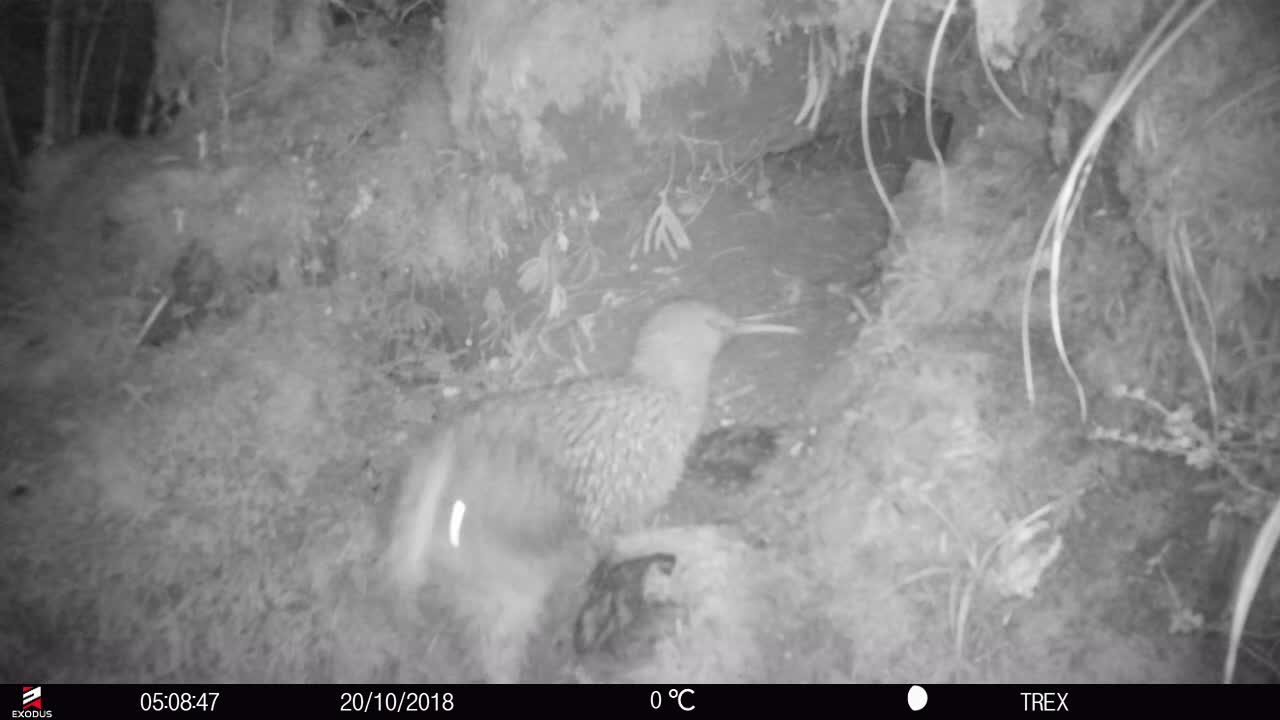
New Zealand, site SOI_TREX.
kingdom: Animalia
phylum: Chordata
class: Aves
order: Apterygiformes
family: Apterygidae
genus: Apteryx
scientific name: Apteryx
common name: kiwi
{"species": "kiwi (Apteryx)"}